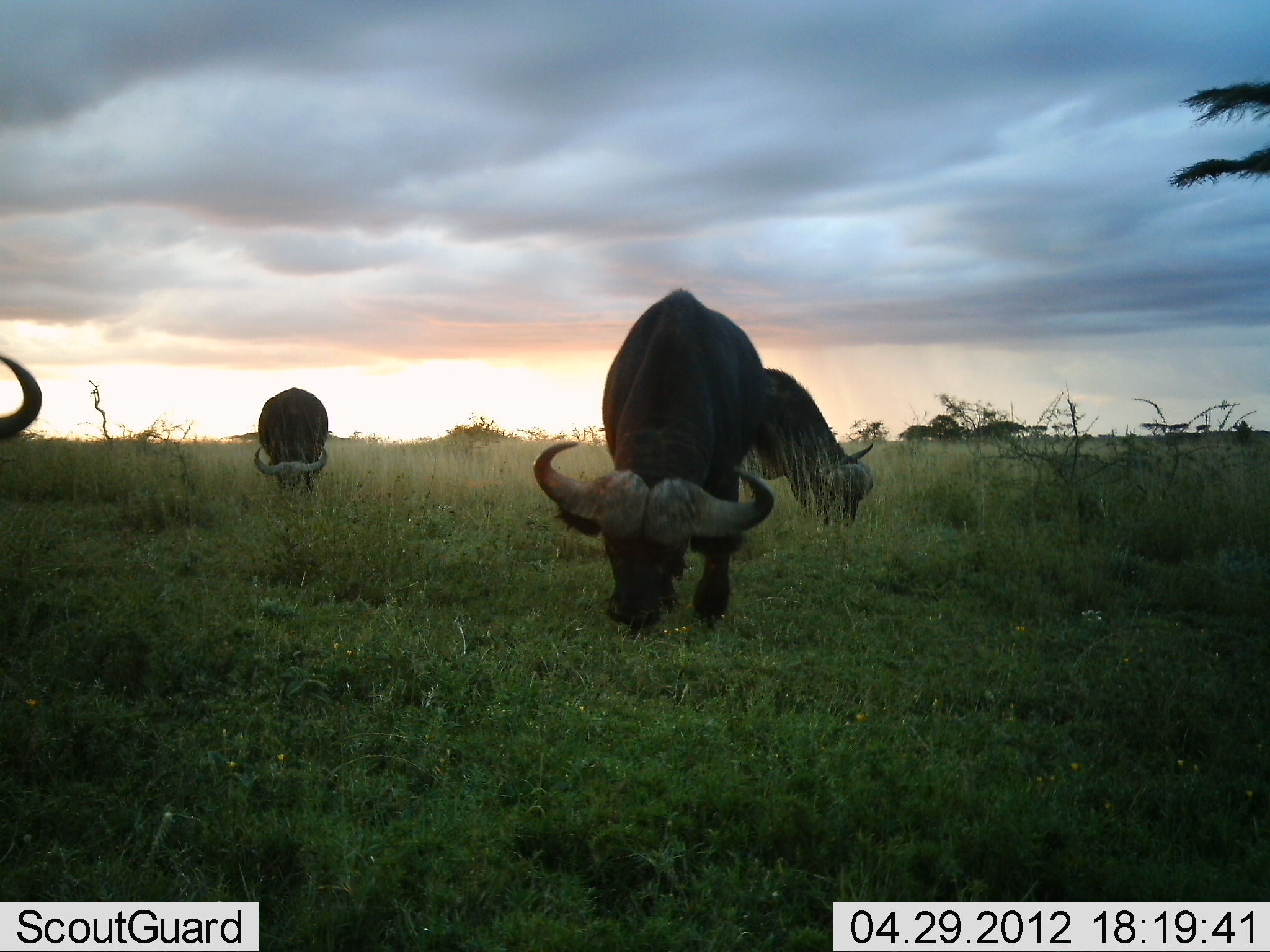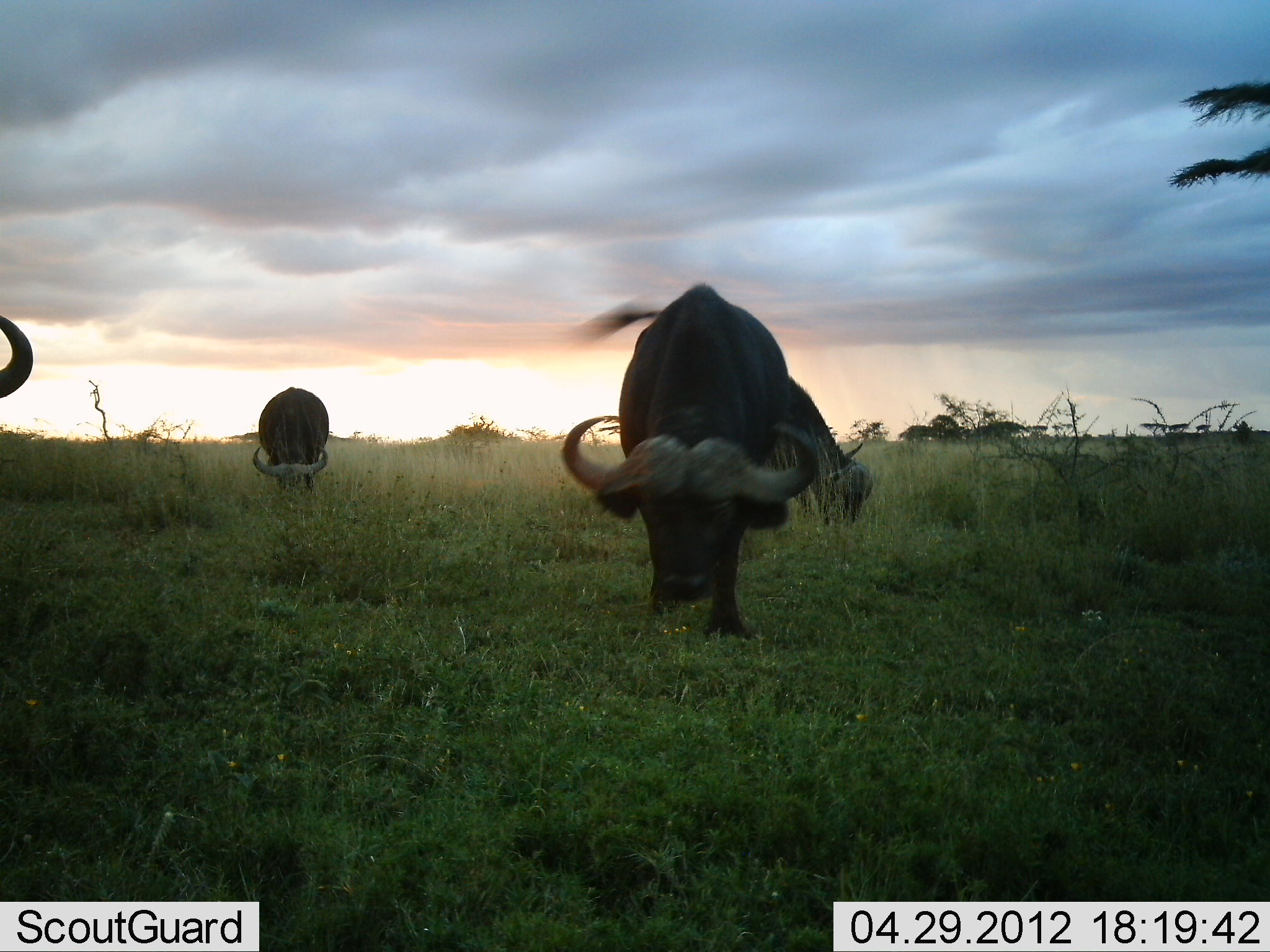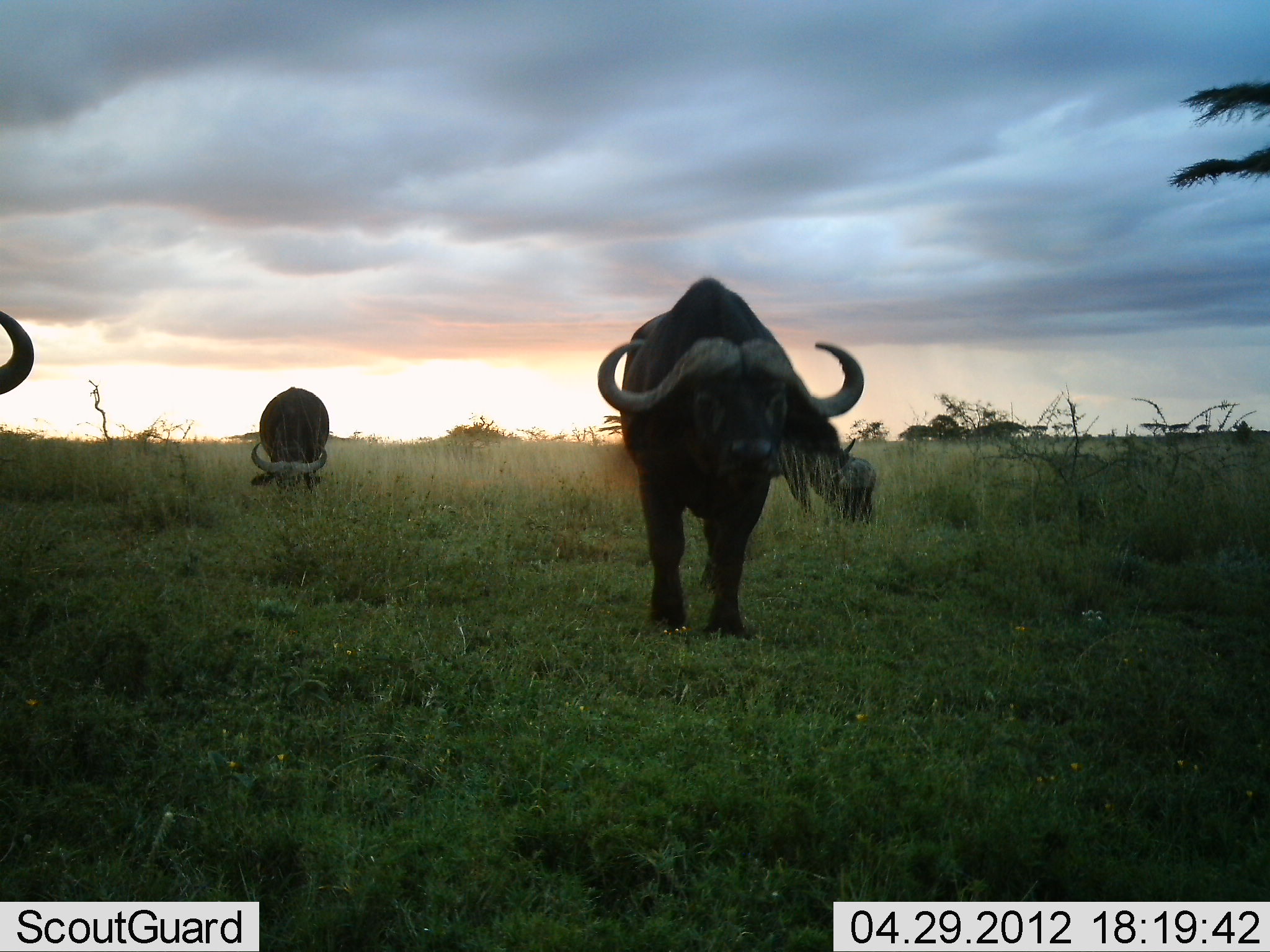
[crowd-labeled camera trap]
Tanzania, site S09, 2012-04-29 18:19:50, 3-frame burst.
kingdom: Animalia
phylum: Chordata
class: Mammalia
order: Artiodactyla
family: Bovidae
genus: Syncerus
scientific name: Syncerus caffer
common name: cape buffalo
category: buffalo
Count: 4.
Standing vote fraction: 33%.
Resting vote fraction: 0%.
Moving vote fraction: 29%.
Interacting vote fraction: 0%.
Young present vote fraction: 0%.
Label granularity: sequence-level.